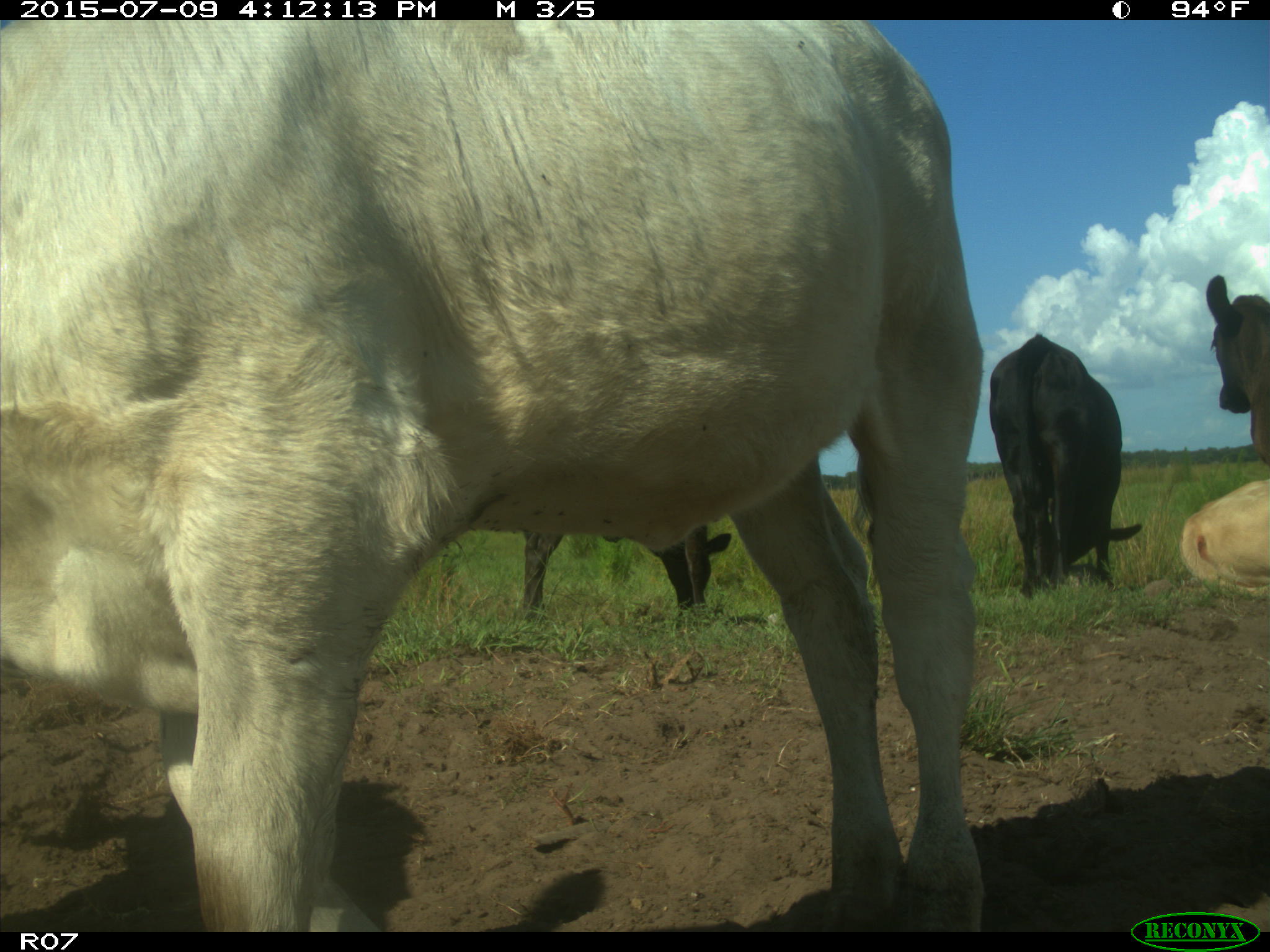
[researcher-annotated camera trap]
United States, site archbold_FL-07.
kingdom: Animalia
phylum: Chordata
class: Mammalia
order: Artiodactyla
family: Bovidae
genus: Bos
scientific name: Bos taurus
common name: domestic cow